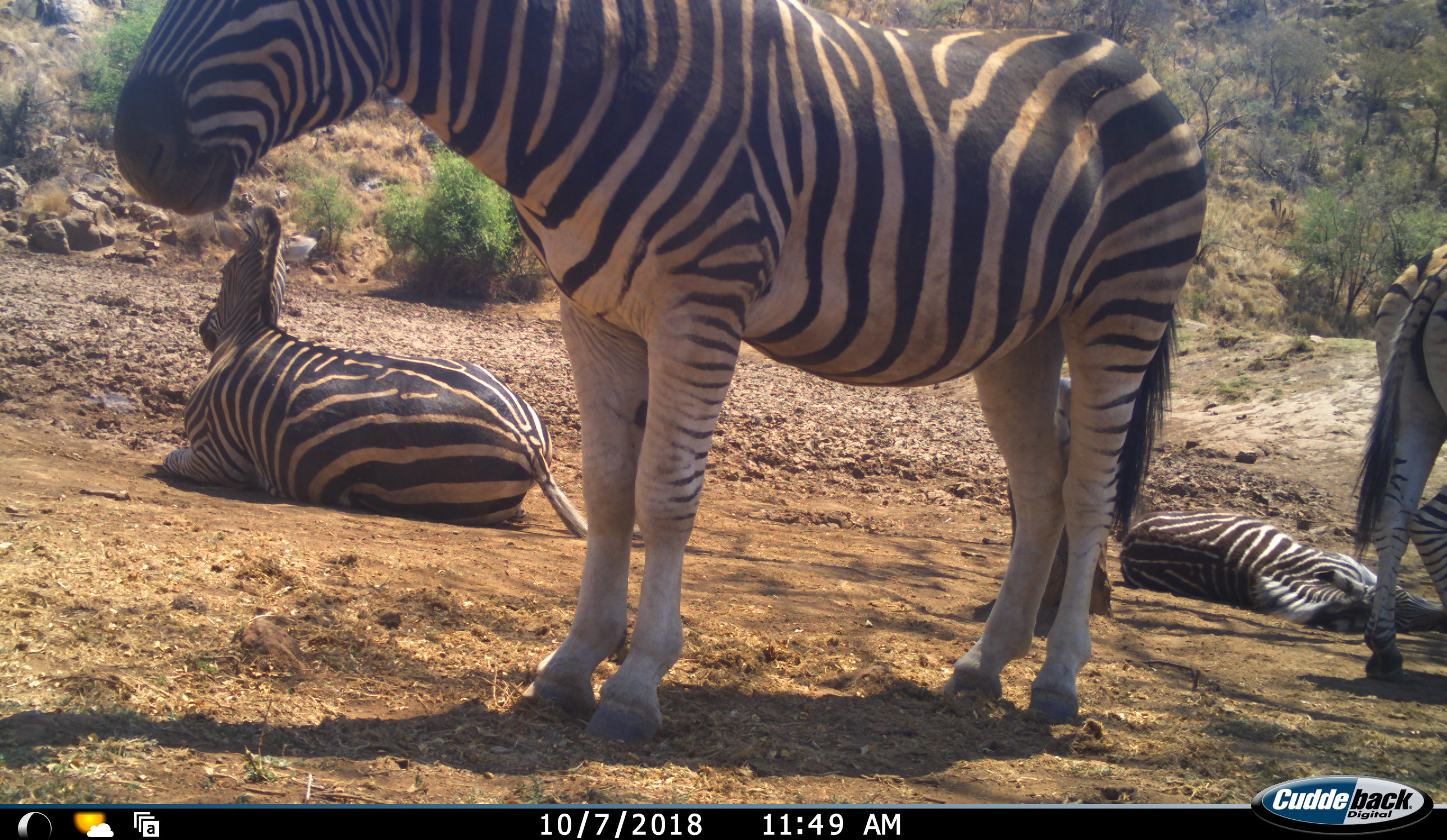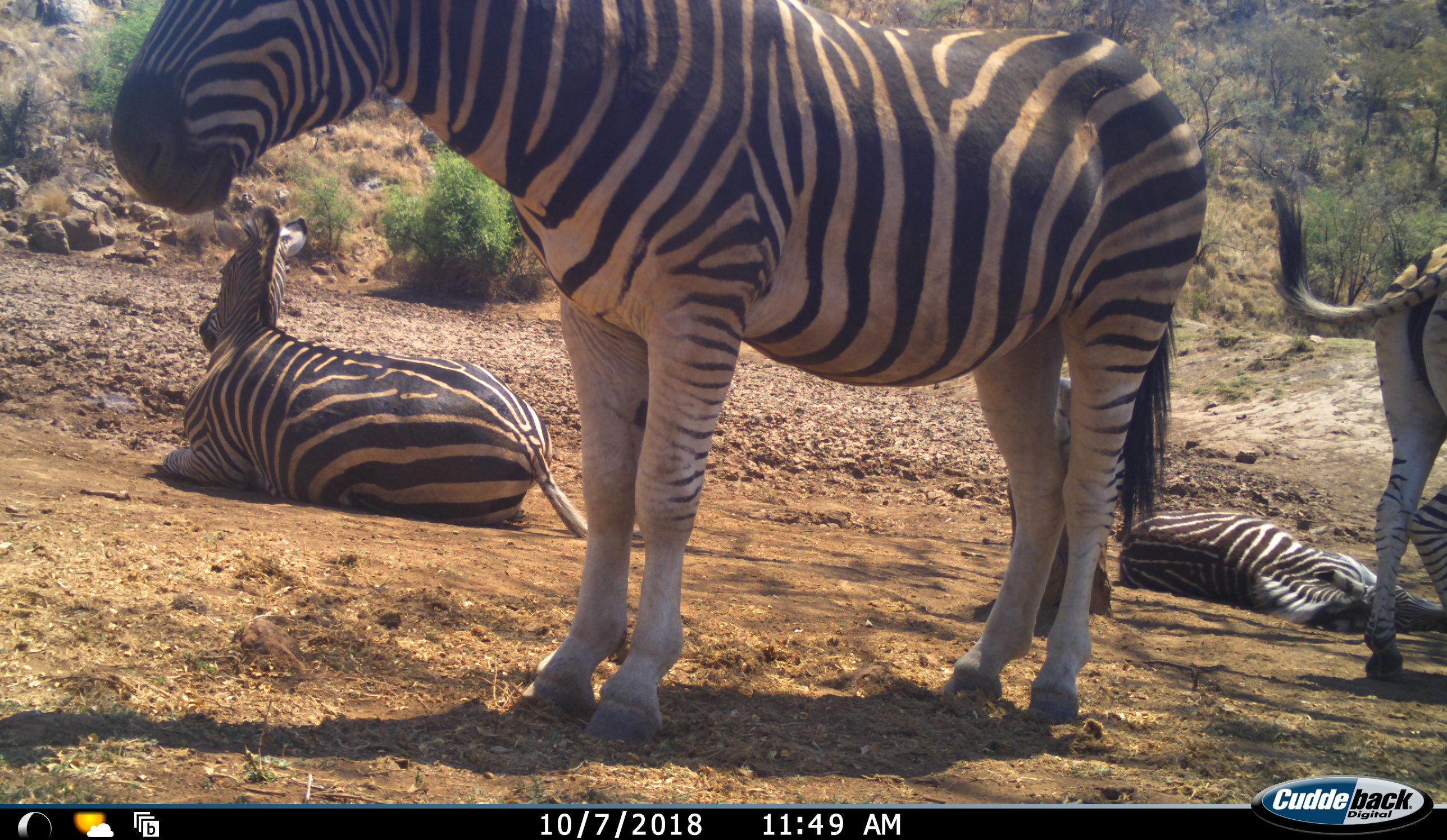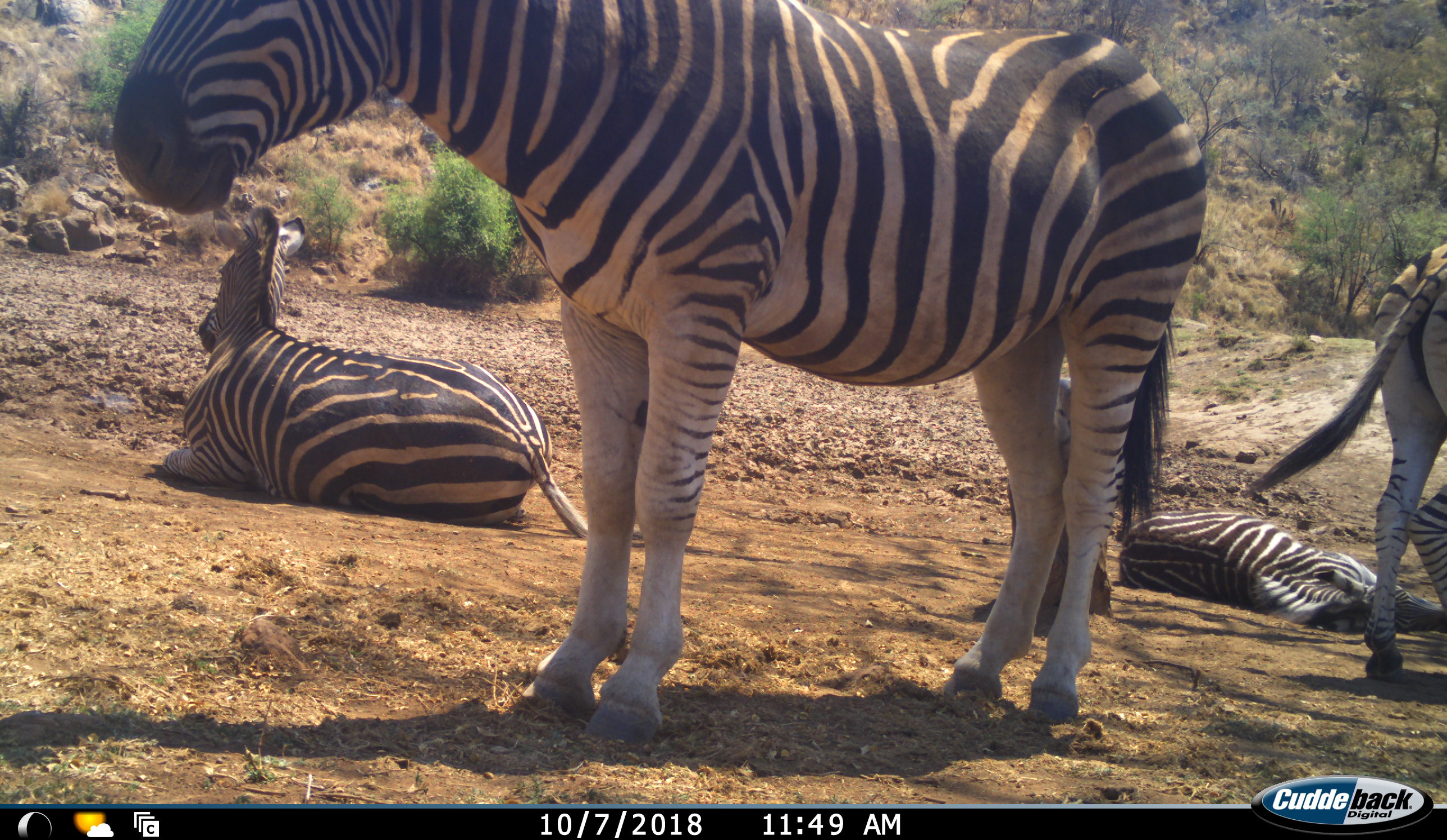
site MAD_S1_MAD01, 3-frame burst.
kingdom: Animalia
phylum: Chordata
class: Mammalia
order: Perissodactyla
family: Equidae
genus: Equus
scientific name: Equus quagga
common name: plains zebra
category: zebraplains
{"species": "zebraplains (plains zebra) (Equus quagga)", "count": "4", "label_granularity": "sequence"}